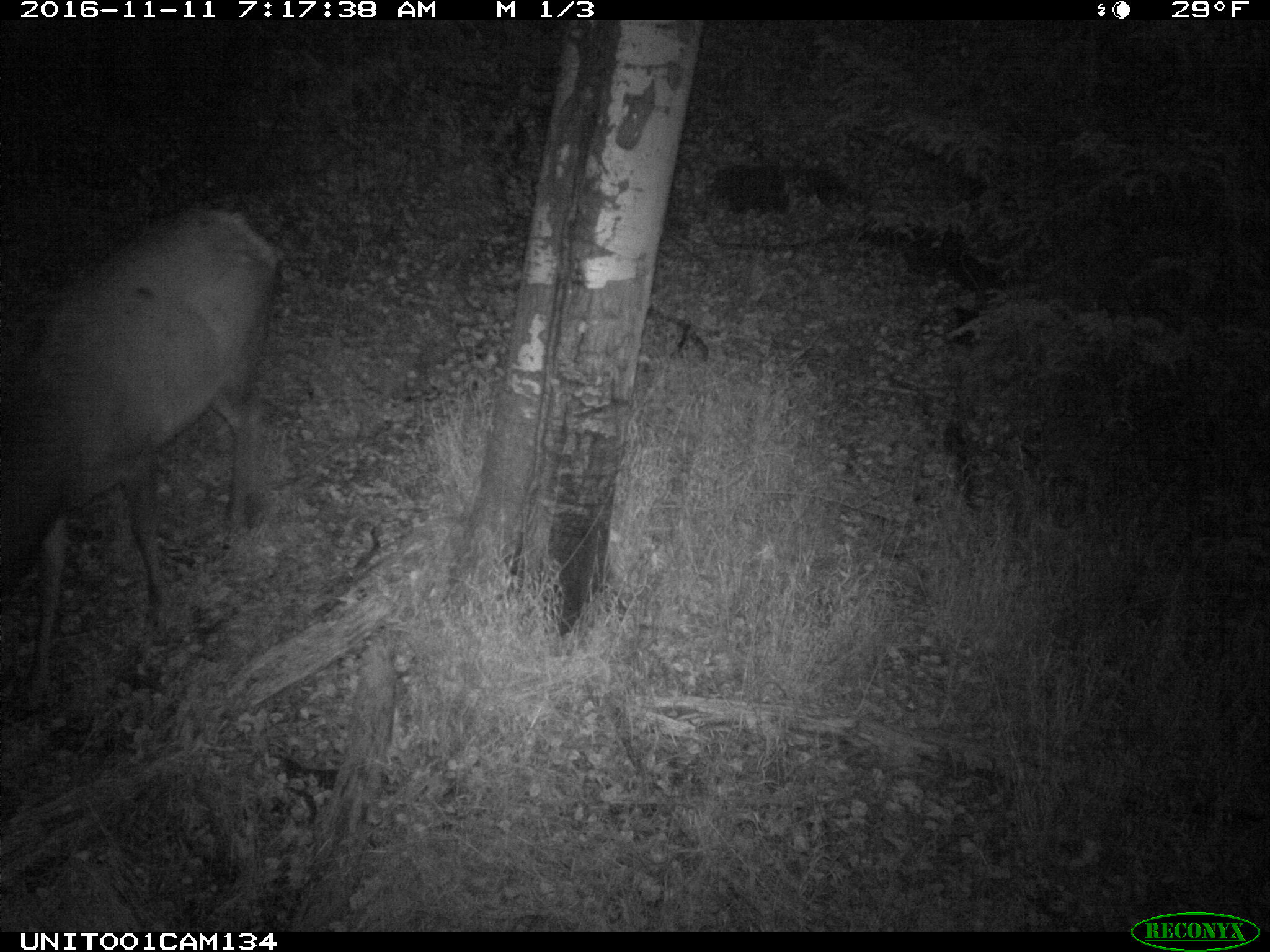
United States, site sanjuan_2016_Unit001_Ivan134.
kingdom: Animalia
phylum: Chordata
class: Mammalia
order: Artiodactyla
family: Cervidae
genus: Cervus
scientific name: Cervus elaphus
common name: red deer